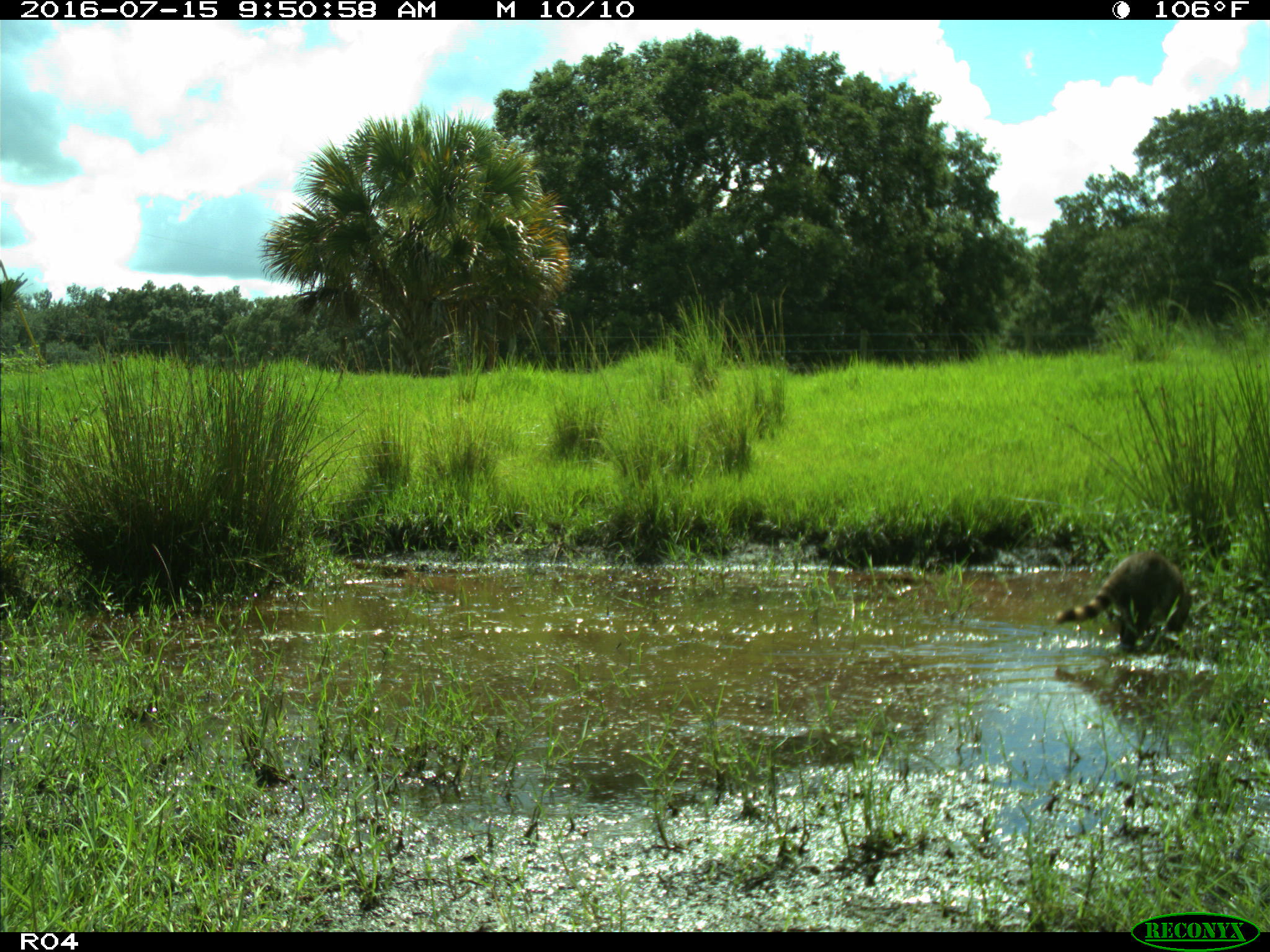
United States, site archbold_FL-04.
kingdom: Animalia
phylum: Chordata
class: Mammalia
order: Carnivora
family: Procyonidae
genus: Procyon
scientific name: Procyon lotor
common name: common raccoon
Procyon lotor (common raccoon).